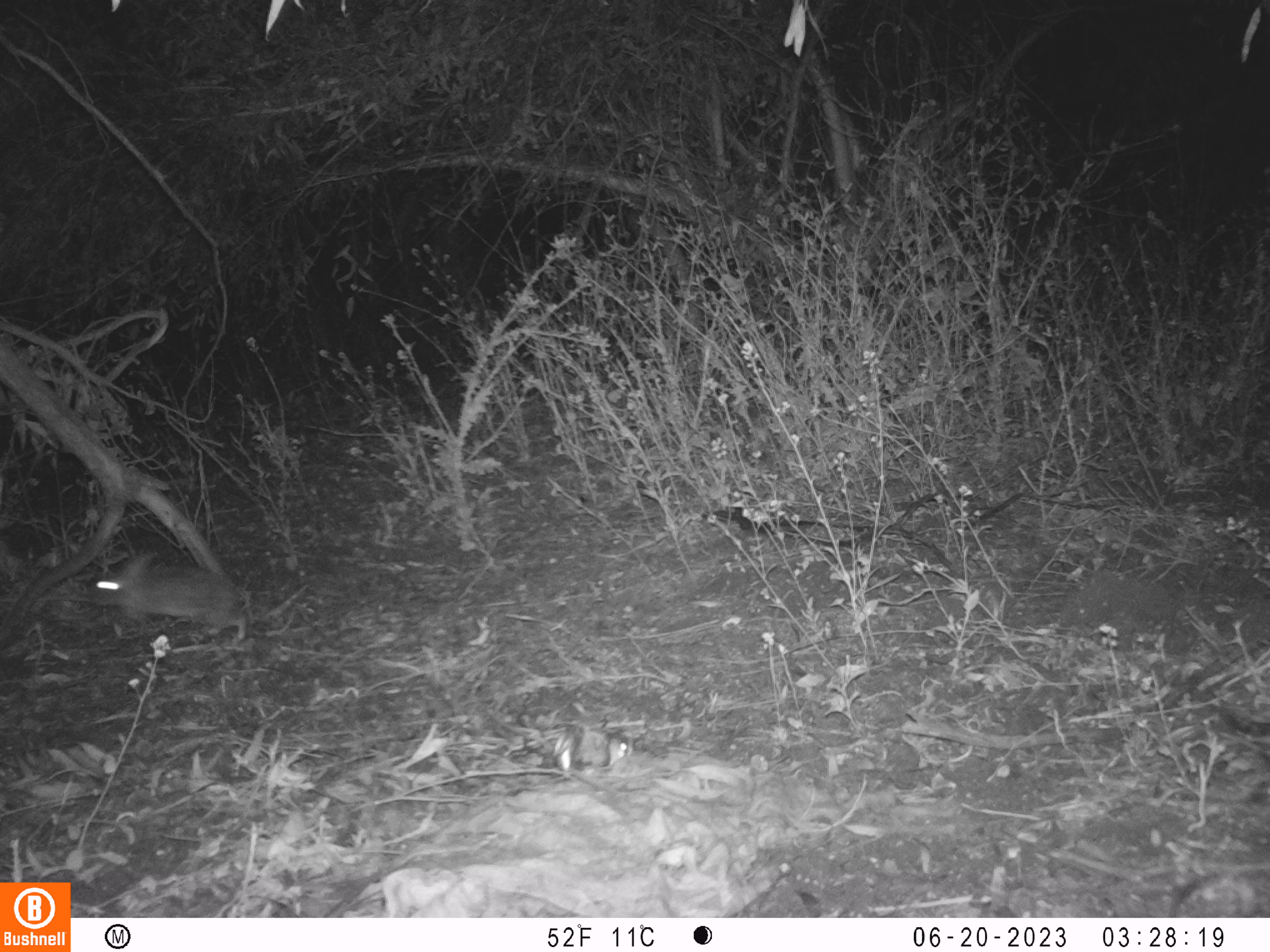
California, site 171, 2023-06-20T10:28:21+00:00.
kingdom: Animalia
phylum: Chordata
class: Mammalia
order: Lagomorpha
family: Leporidae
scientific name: Leporidae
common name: rabbit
Rabbit (Leporidae).